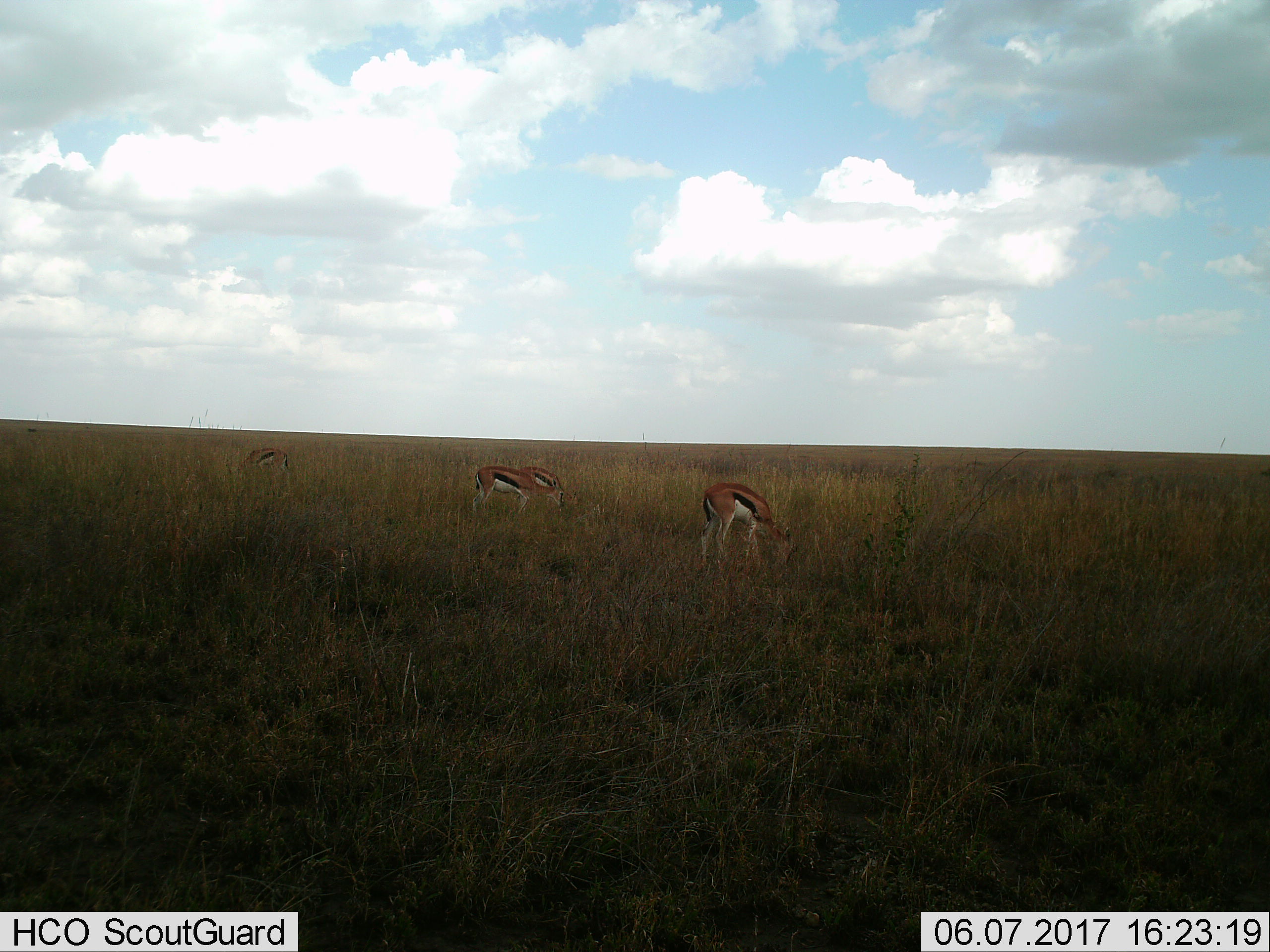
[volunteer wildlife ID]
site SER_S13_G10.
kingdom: Animalia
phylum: Chordata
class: Mammalia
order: Artiodactyla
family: Bovidae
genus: Eudorcas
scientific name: Eudorcas thomsonii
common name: thomson's gazelle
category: gazellethomsons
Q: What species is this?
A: Gazellethomsons (thomson's gazelle) (Eudorcas thomsonii).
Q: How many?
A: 4.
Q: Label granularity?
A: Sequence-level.